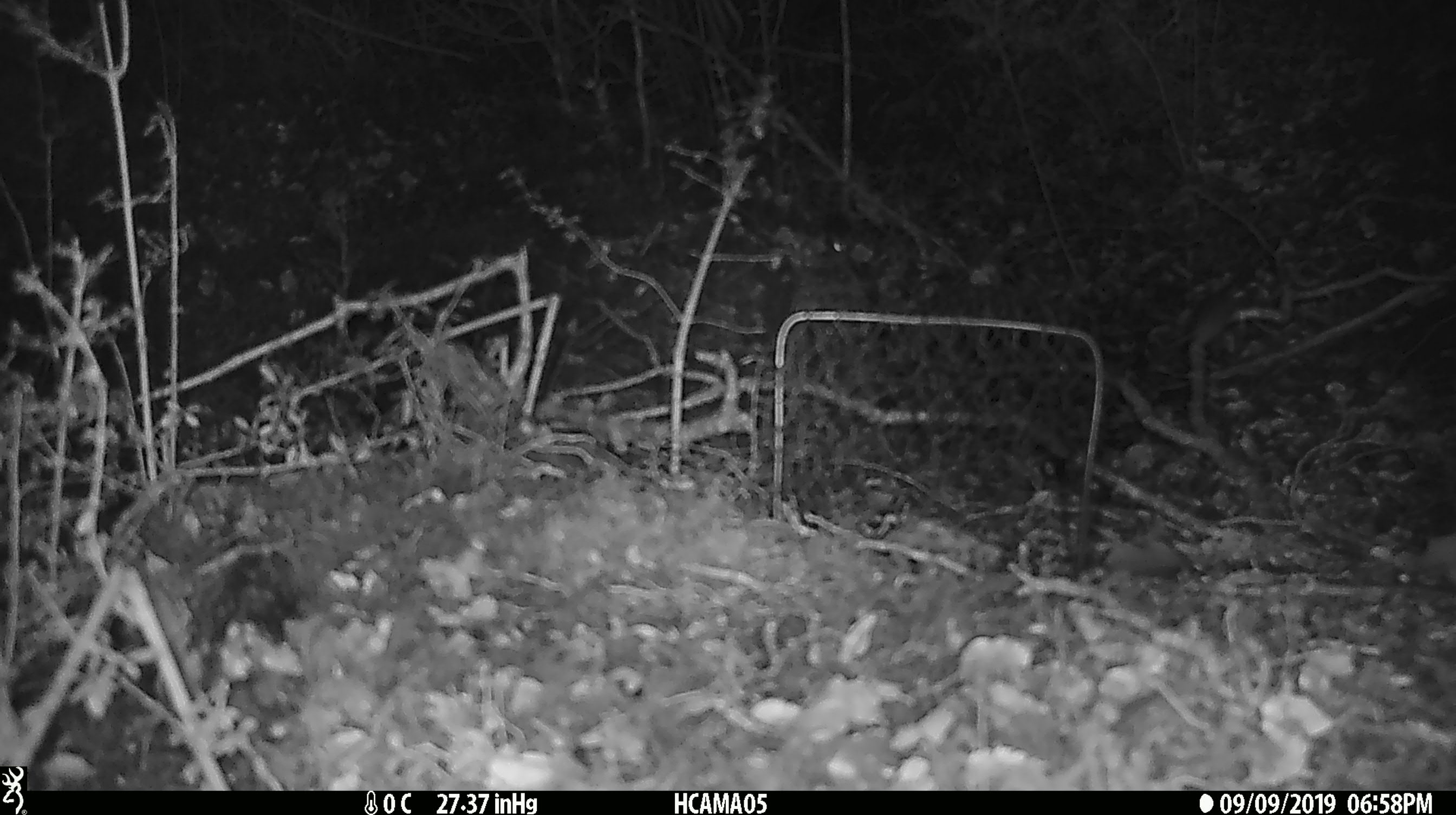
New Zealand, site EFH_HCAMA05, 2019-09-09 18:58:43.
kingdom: Animalia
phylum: Chordata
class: Mammalia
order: Rodentia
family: Muridae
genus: Mus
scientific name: Mus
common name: mouse